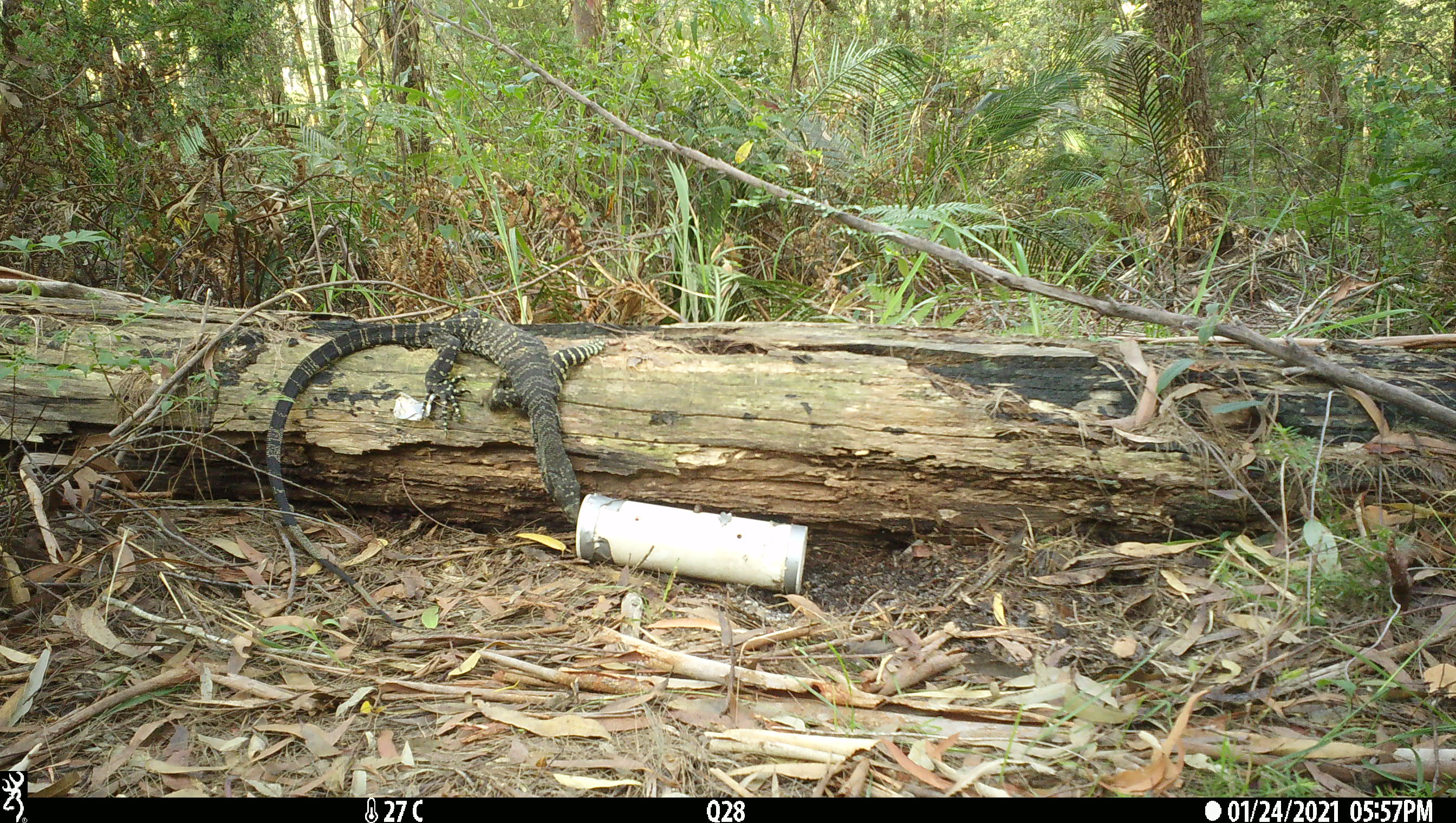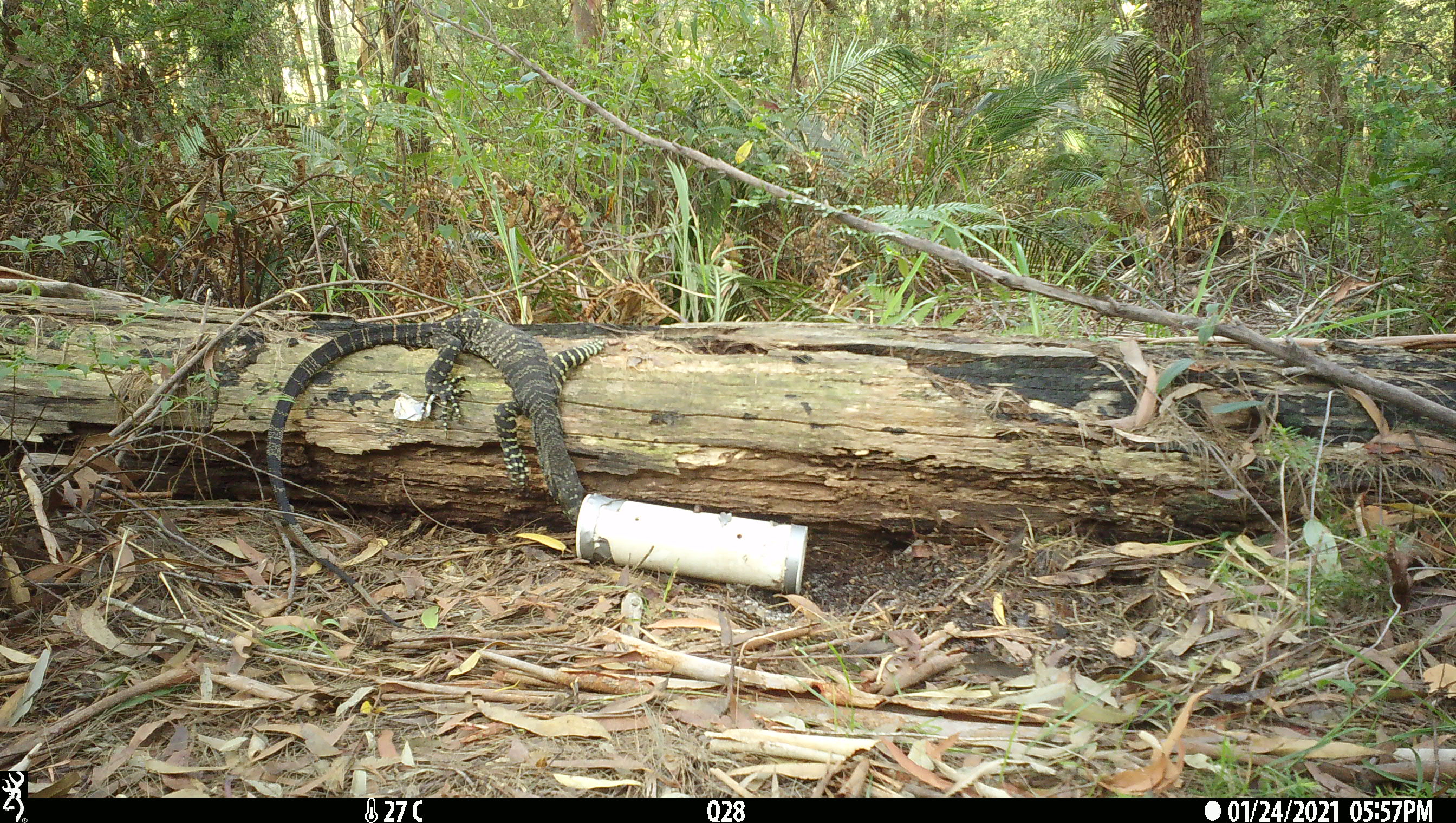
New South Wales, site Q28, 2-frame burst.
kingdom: Animalia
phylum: Chordata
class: Reptilia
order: Squamata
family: Varanidae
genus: Varanus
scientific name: Varanus varius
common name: lace monitor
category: goanna